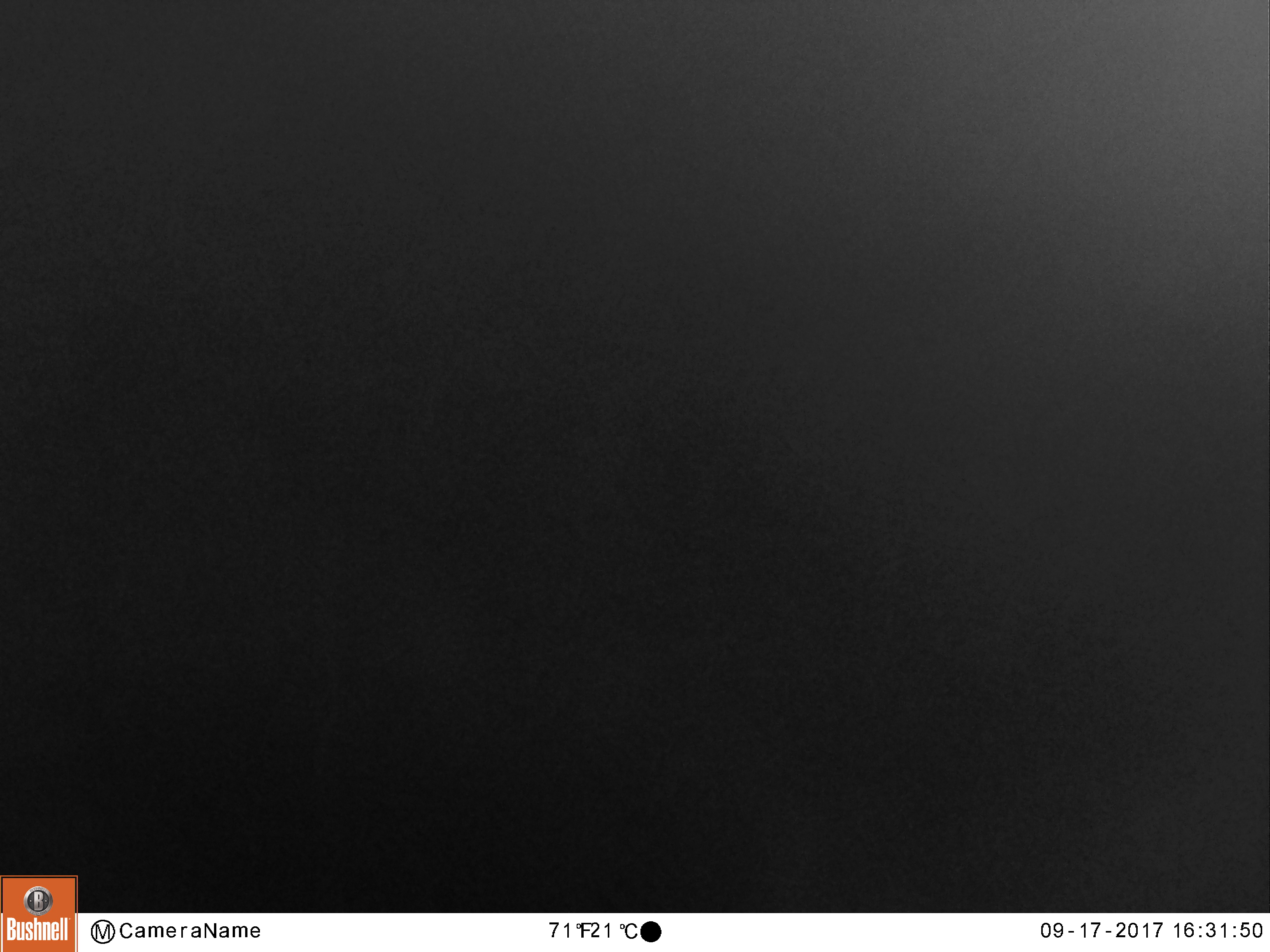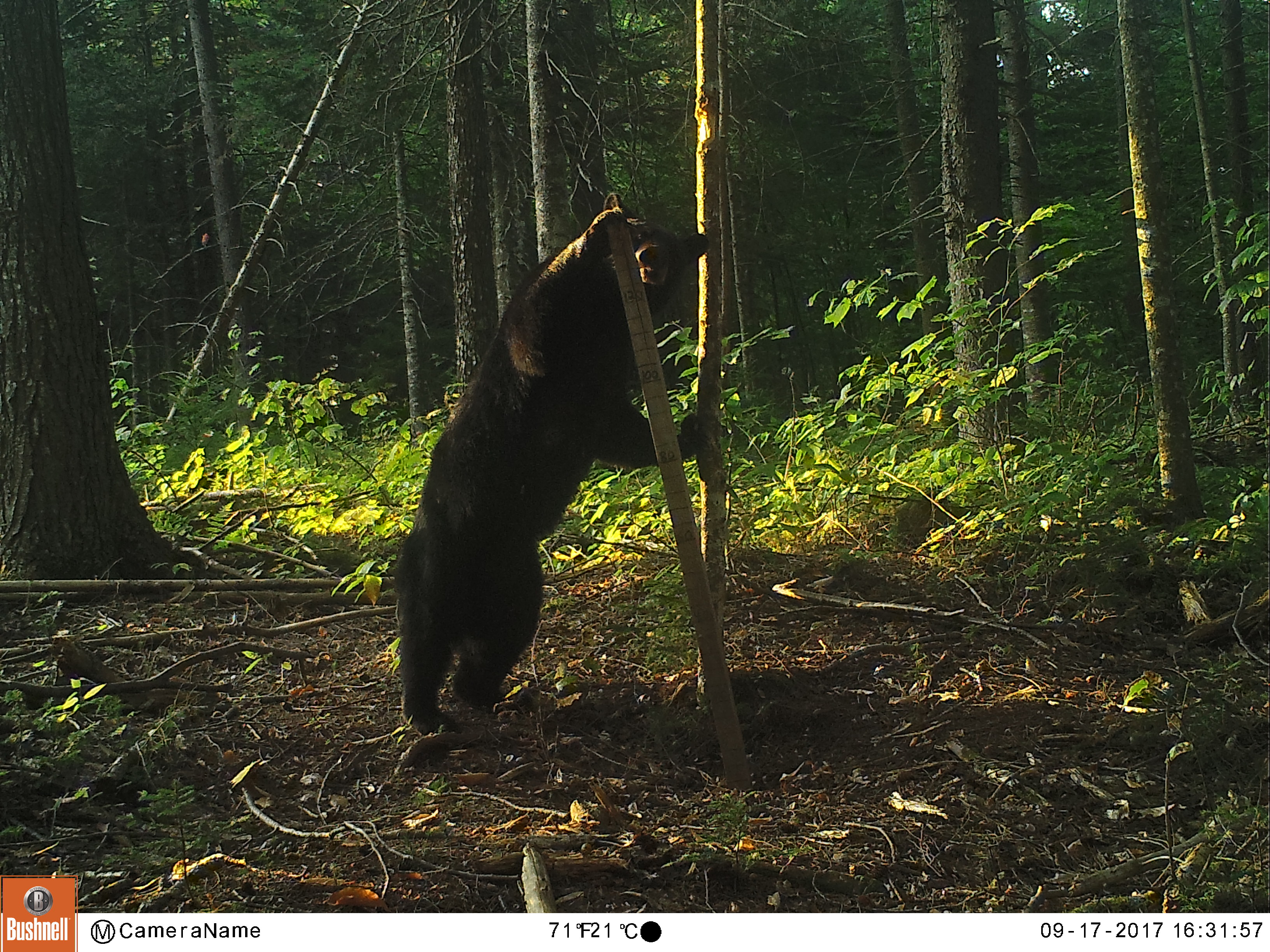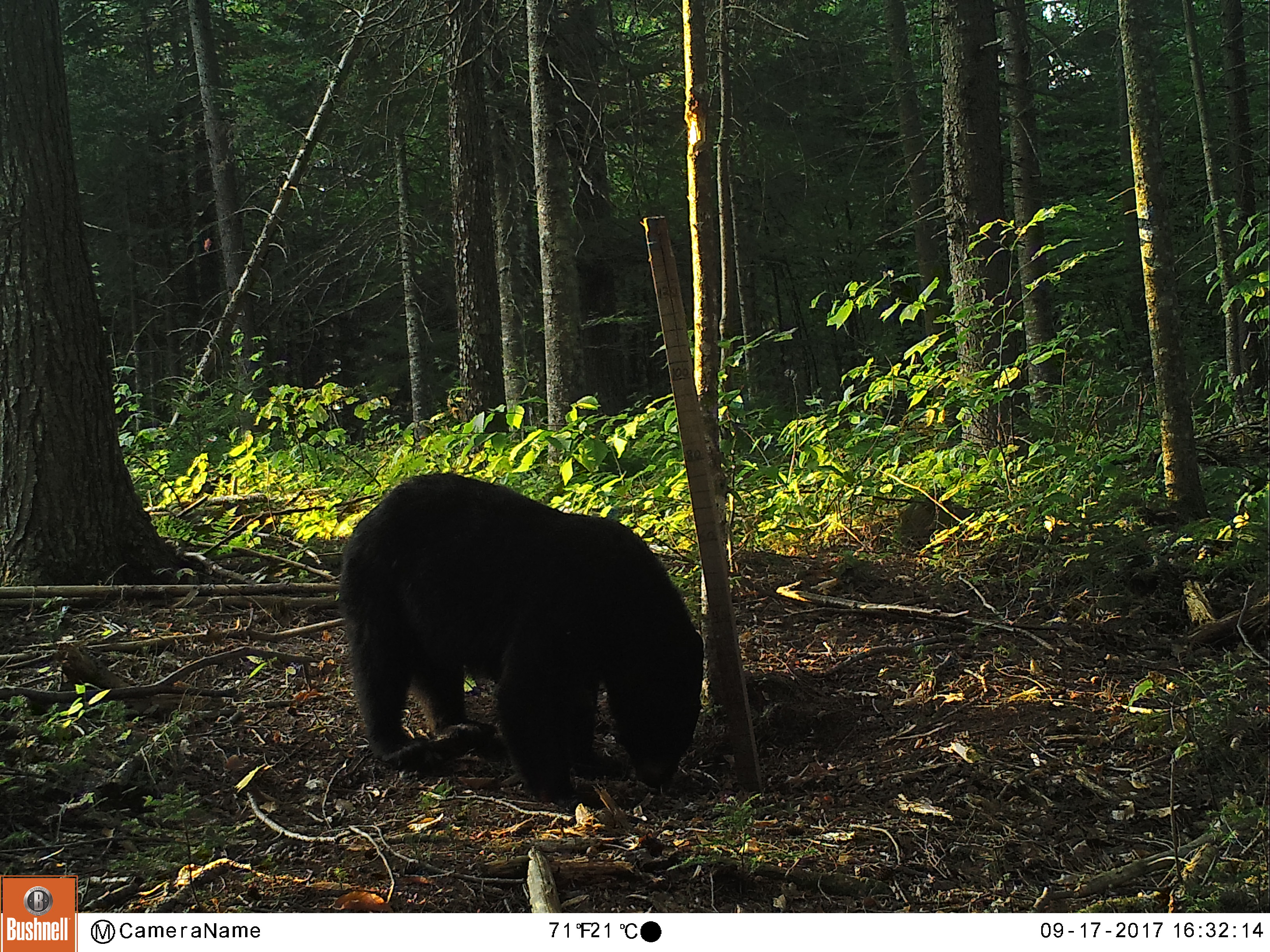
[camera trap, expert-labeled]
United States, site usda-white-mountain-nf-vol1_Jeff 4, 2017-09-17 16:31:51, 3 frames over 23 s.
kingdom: Animalia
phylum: Chordata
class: Mammalia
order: Carnivora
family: Ursidae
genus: Ursus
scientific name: Ursus americanus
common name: black bear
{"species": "black bear (Ursus americanus)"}